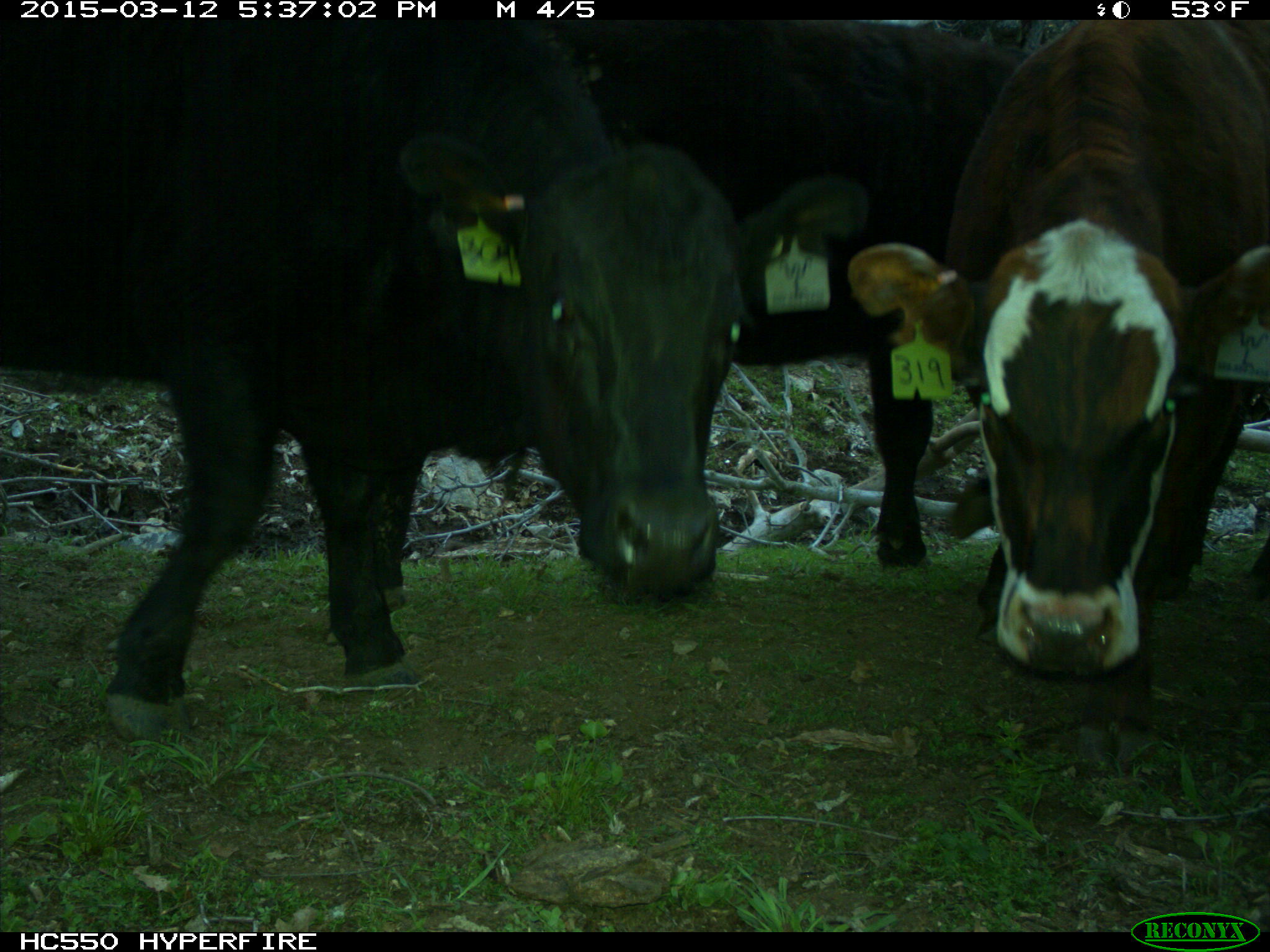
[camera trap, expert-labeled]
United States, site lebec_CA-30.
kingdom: Animalia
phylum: Chordata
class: Mammalia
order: Artiodactyla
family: Bovidae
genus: Bos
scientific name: Bos taurus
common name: domestic cow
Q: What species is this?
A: Bos taurus (domestic cow).